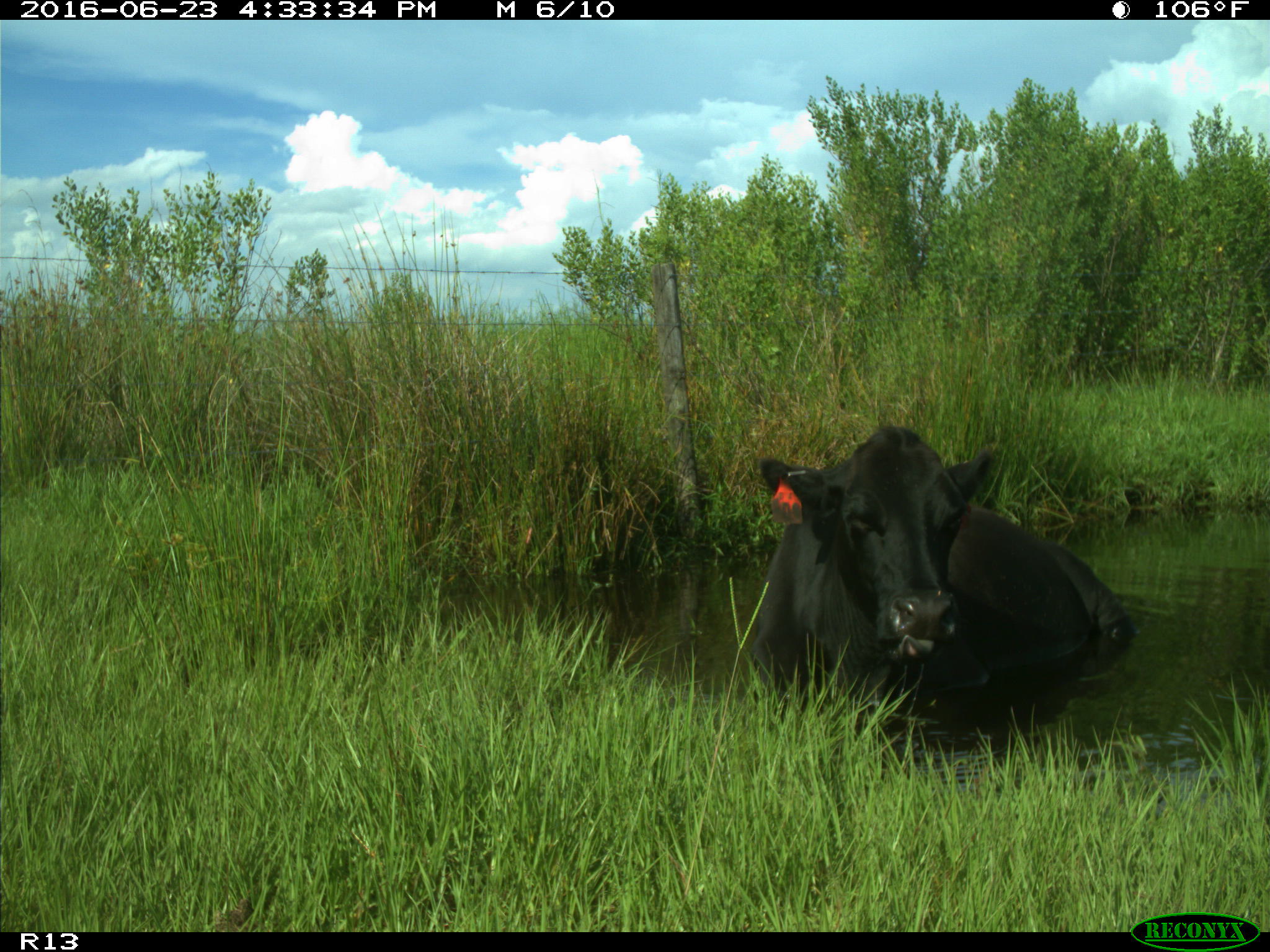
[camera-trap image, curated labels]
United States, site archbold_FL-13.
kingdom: Animalia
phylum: Chordata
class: Mammalia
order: Artiodactyla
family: Bovidae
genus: Bos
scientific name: Bos taurus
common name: domestic cow